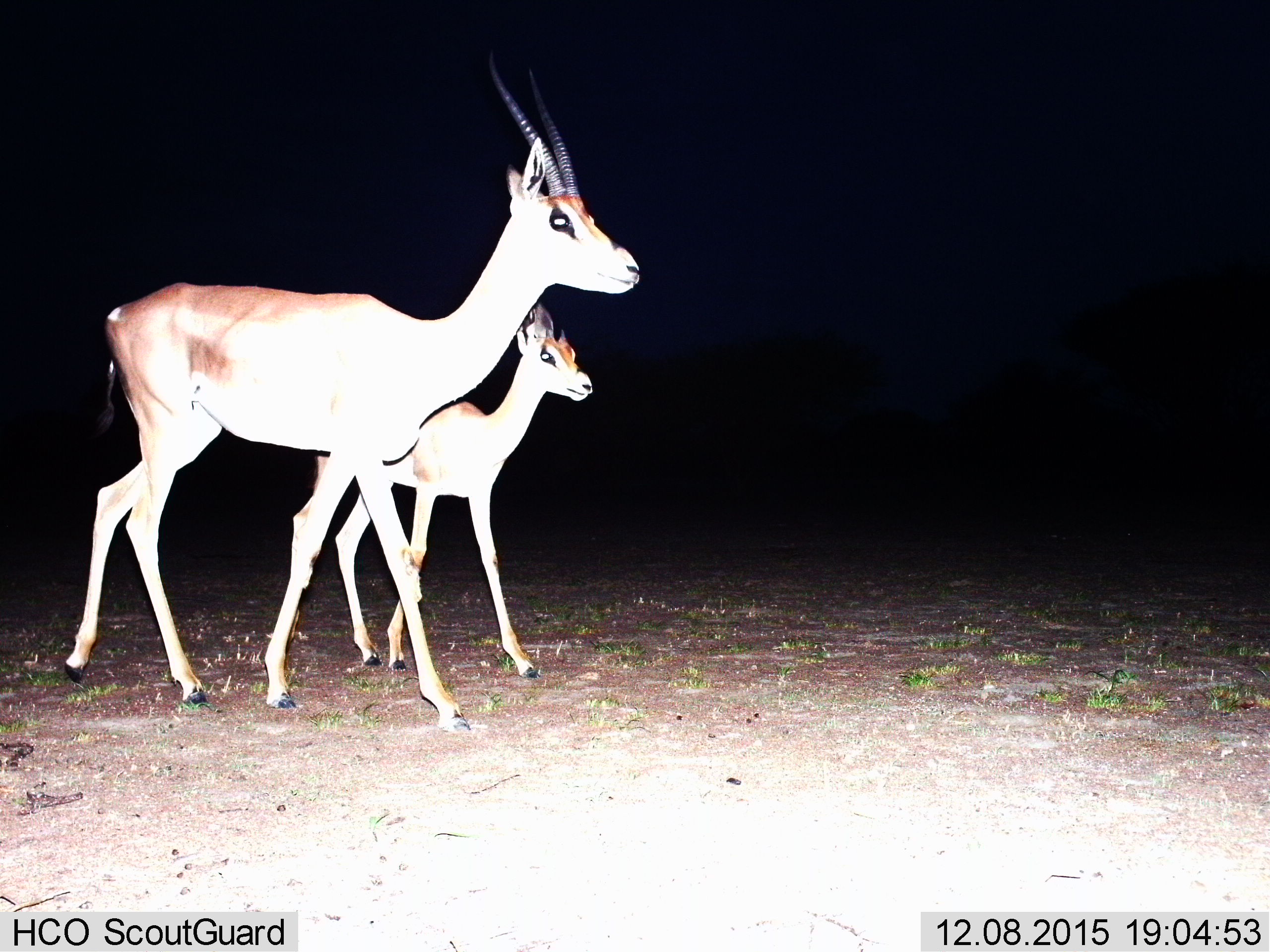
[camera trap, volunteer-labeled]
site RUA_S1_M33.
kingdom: Animalia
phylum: Chordata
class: Mammalia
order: Artiodactyla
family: Bovidae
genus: Nanger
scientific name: Nanger granti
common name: grant's gazelle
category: gazellegrants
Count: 2.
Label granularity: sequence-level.